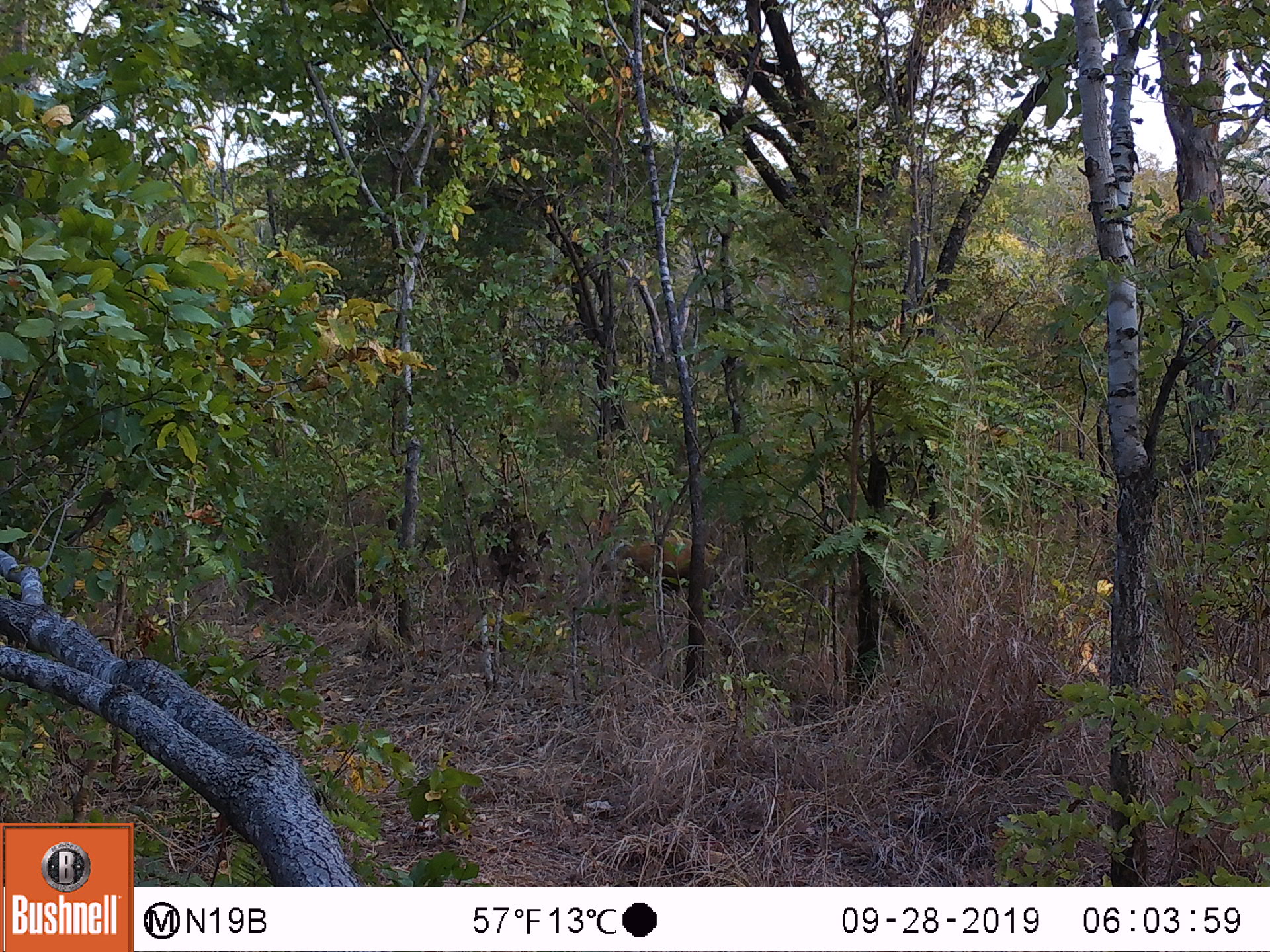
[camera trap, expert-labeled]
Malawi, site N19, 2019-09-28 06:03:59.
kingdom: Animalia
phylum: Chordata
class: Mammalia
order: Artiodactyla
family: Suidae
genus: Potamochoerus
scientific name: Potamochoerus larvatus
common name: bushpig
Bushpig (Potamochoerus larvatus), count 1.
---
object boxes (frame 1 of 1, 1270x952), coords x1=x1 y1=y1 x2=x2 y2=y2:
bushpig: x1=596 y1=519 x2=727 y2=607